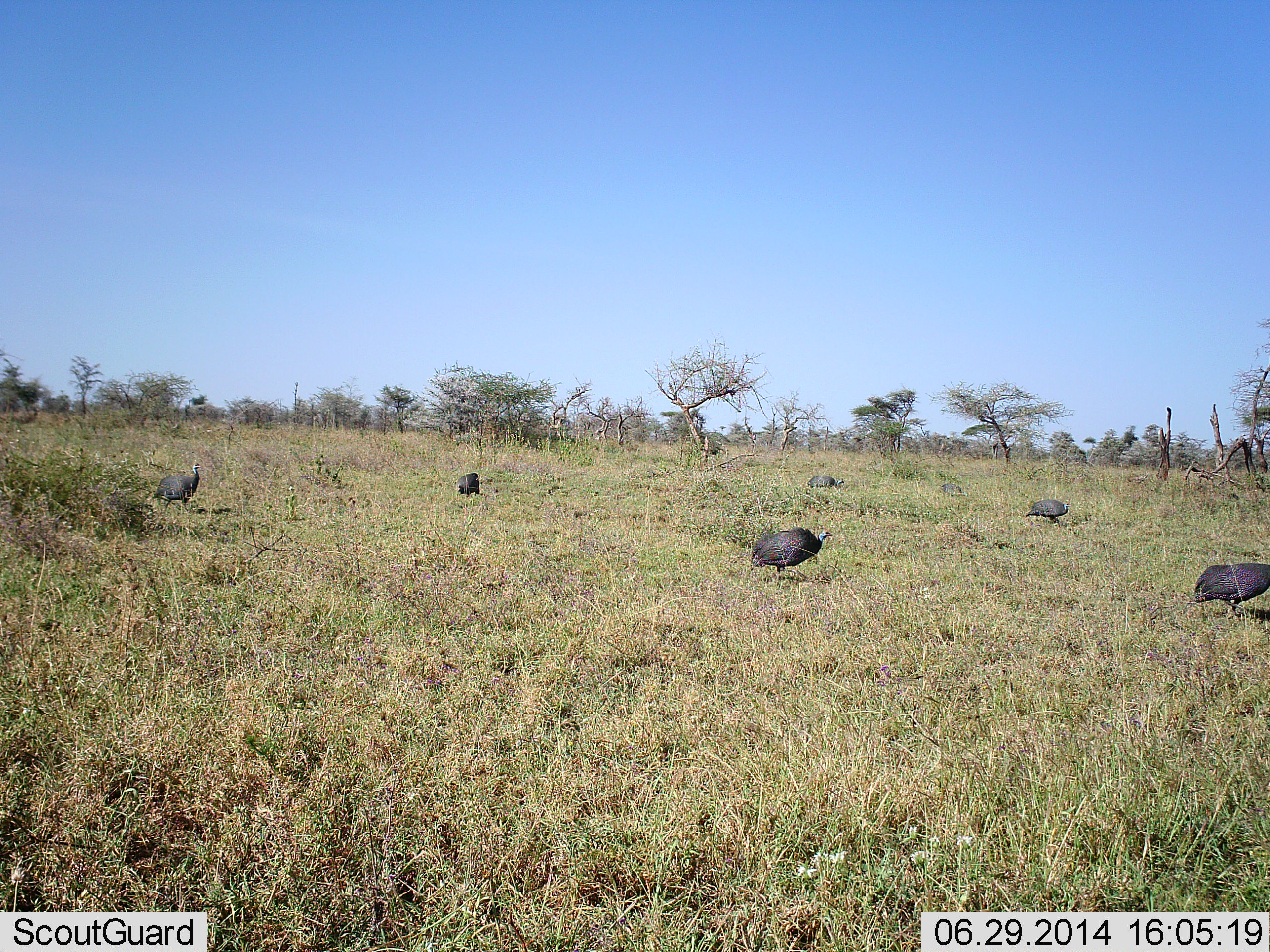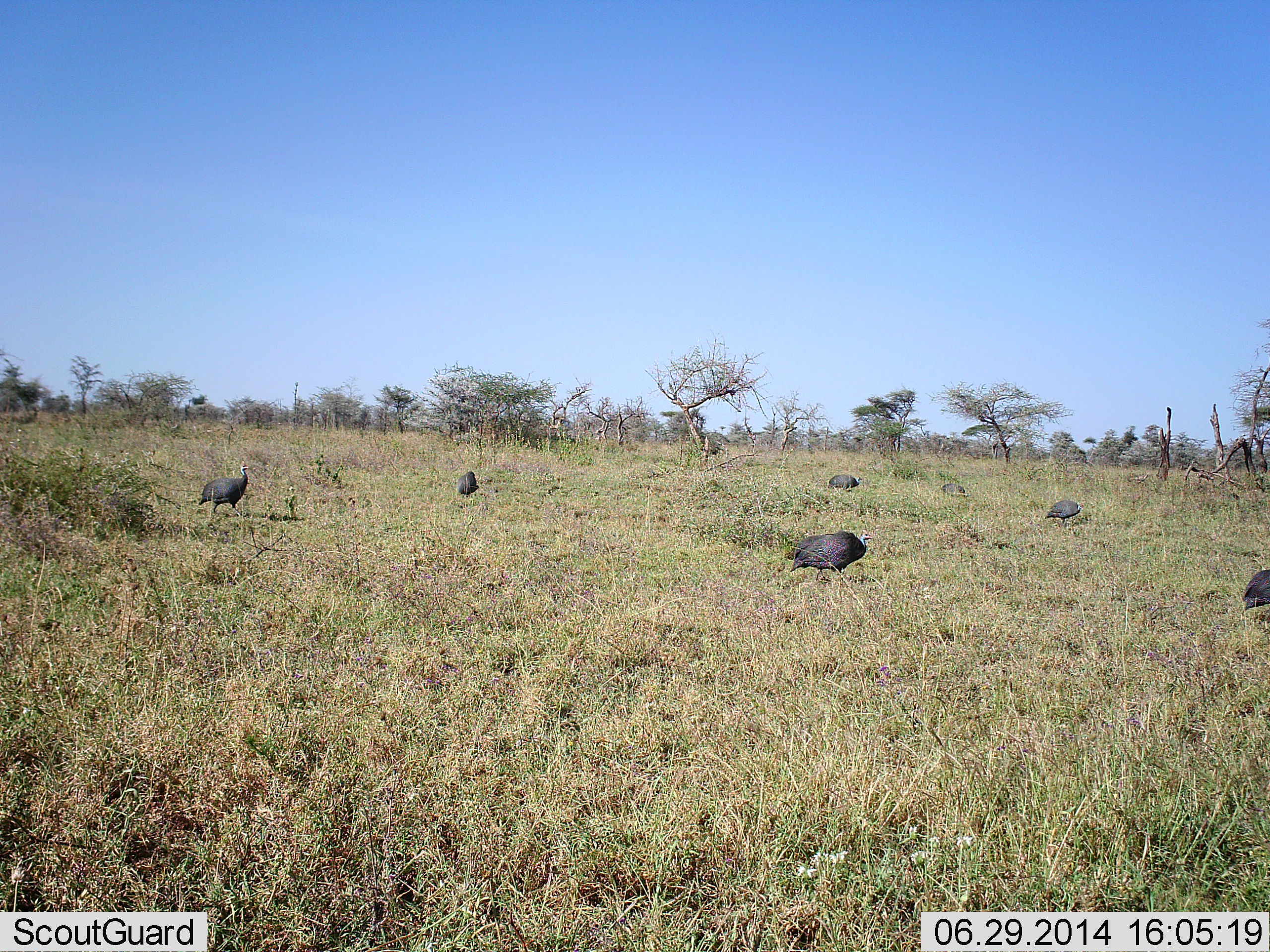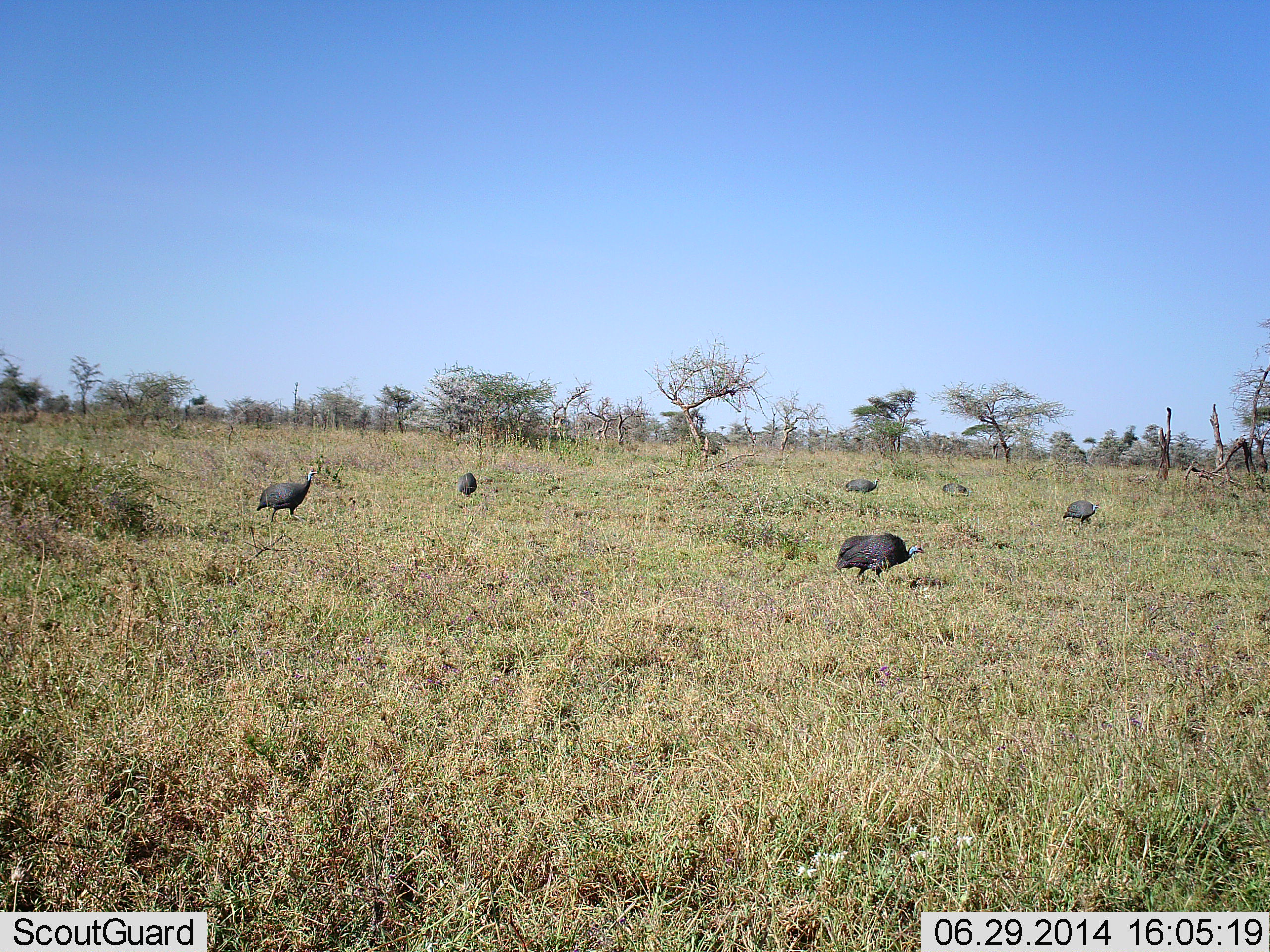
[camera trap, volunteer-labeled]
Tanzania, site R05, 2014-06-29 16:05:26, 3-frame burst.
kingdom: Animalia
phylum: Chordata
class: Aves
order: Galliformes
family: Numididae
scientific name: Numididae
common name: guinea fowl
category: guineafowl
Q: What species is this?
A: Guineafowl (guinea fowl) (Numididae).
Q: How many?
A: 7.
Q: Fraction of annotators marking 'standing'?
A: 0%.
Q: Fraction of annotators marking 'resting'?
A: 0%.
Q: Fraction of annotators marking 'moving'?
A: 90%.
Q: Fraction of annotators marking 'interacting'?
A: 0%.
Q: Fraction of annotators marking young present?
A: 0%.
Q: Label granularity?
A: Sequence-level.